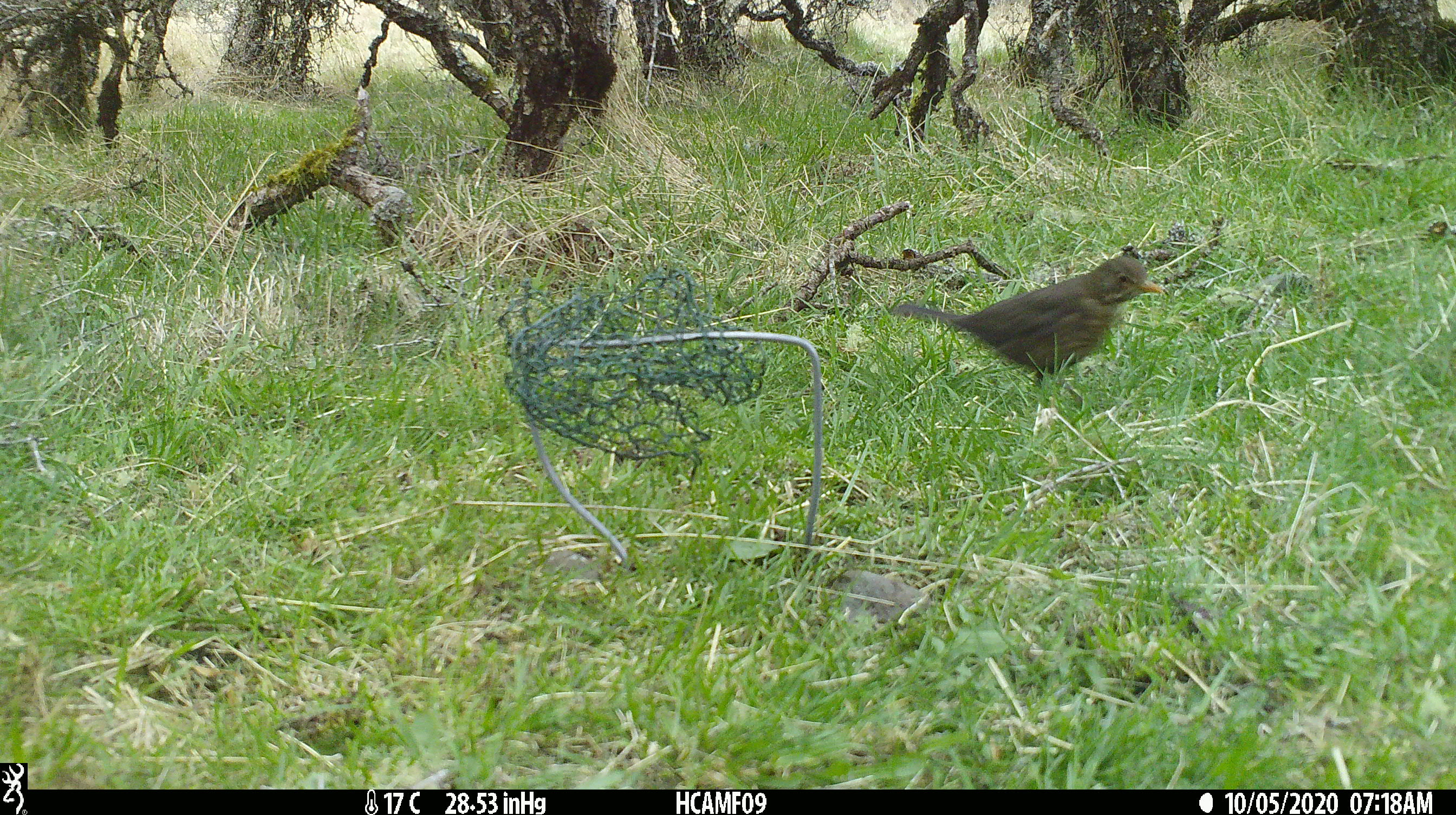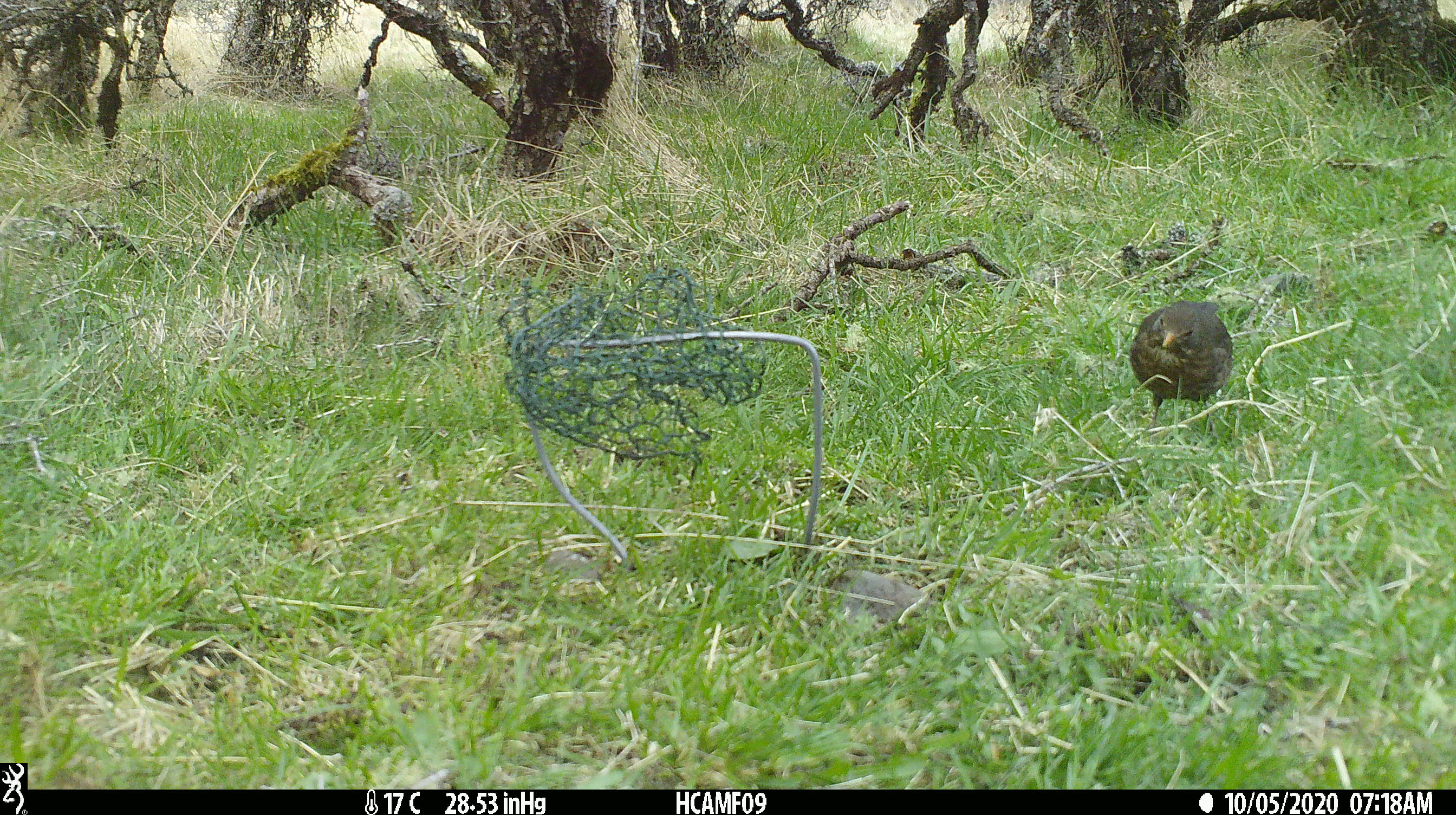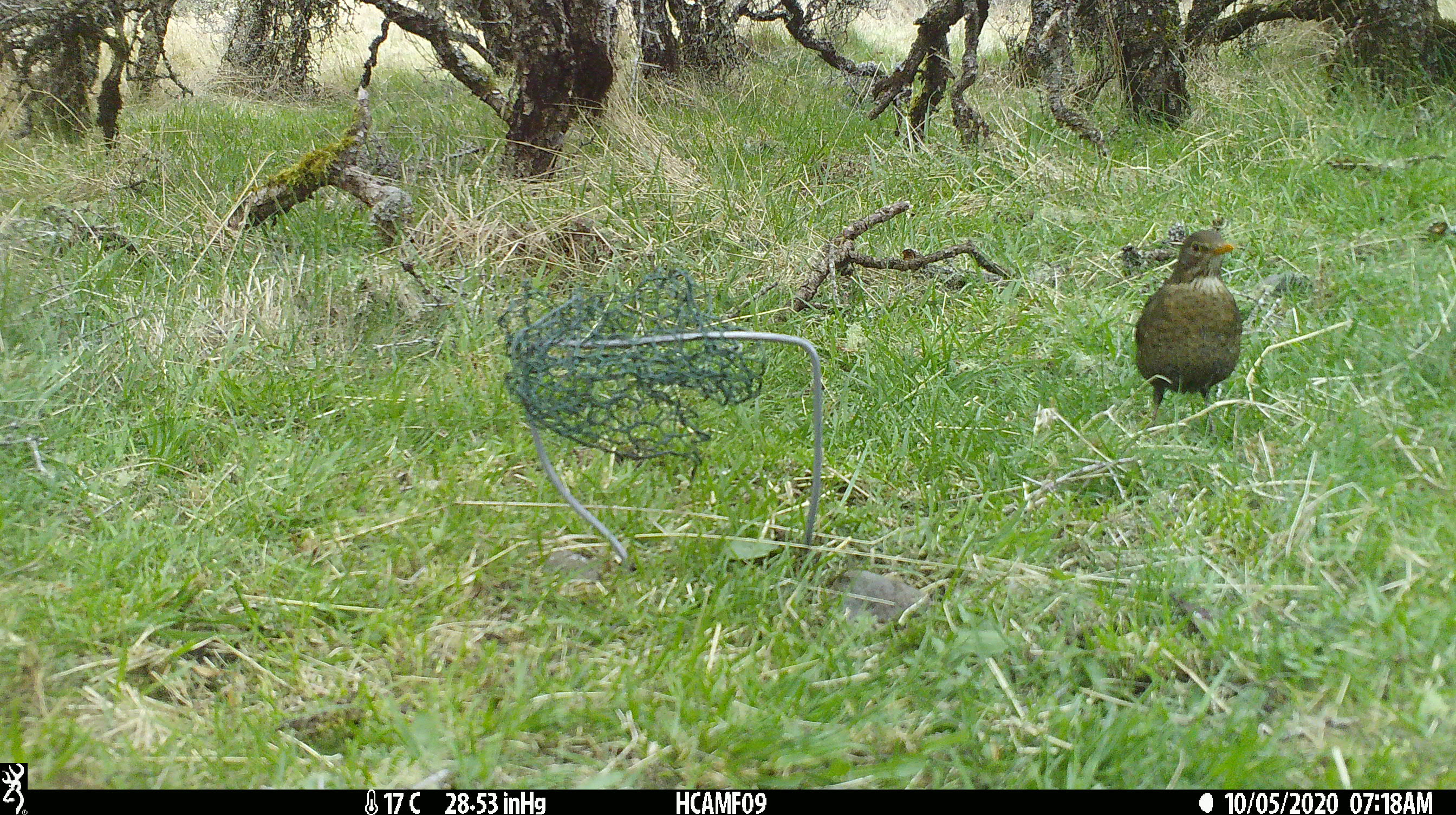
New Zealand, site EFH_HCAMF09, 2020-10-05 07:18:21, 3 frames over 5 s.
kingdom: Animalia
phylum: Chordata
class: Aves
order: Passeriformes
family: Turdidae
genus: Turdus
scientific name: Turdus merula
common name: eurasian blackbird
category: blackbird